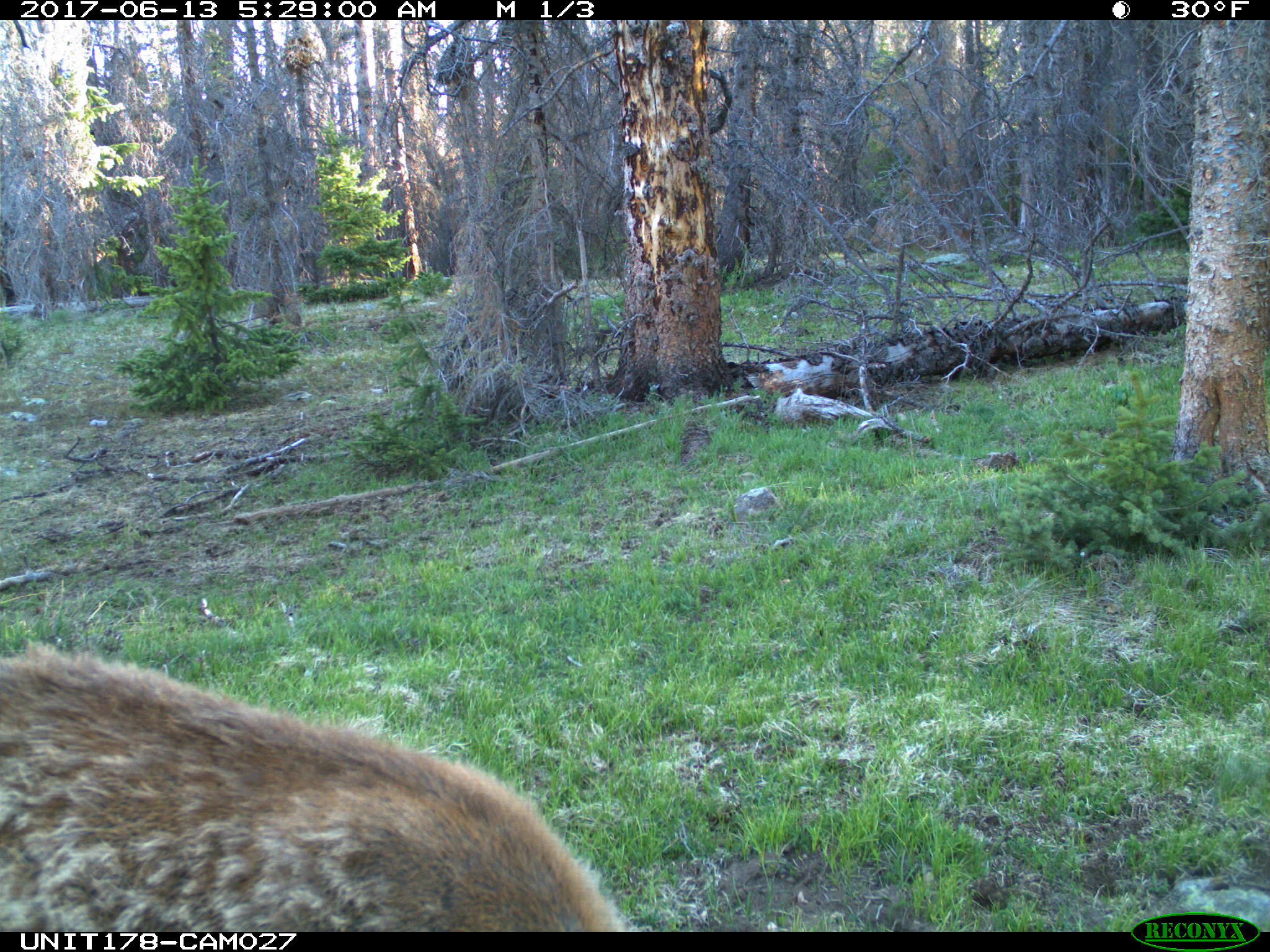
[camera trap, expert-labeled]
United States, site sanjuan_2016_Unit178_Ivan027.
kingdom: Animalia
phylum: Chordata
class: Mammalia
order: Artiodactyla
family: Cervidae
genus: Cervus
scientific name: Cervus elaphus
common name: red deer